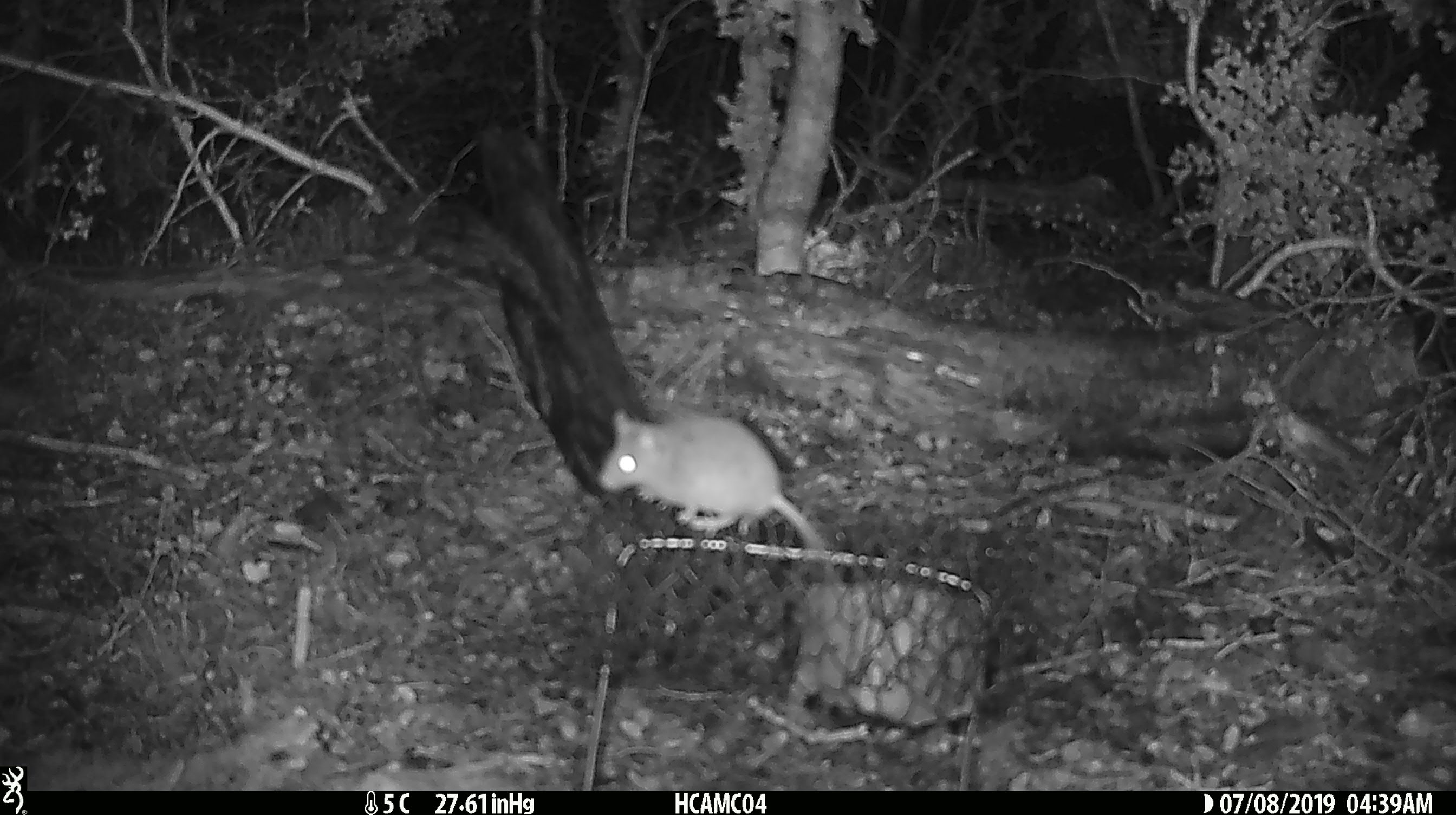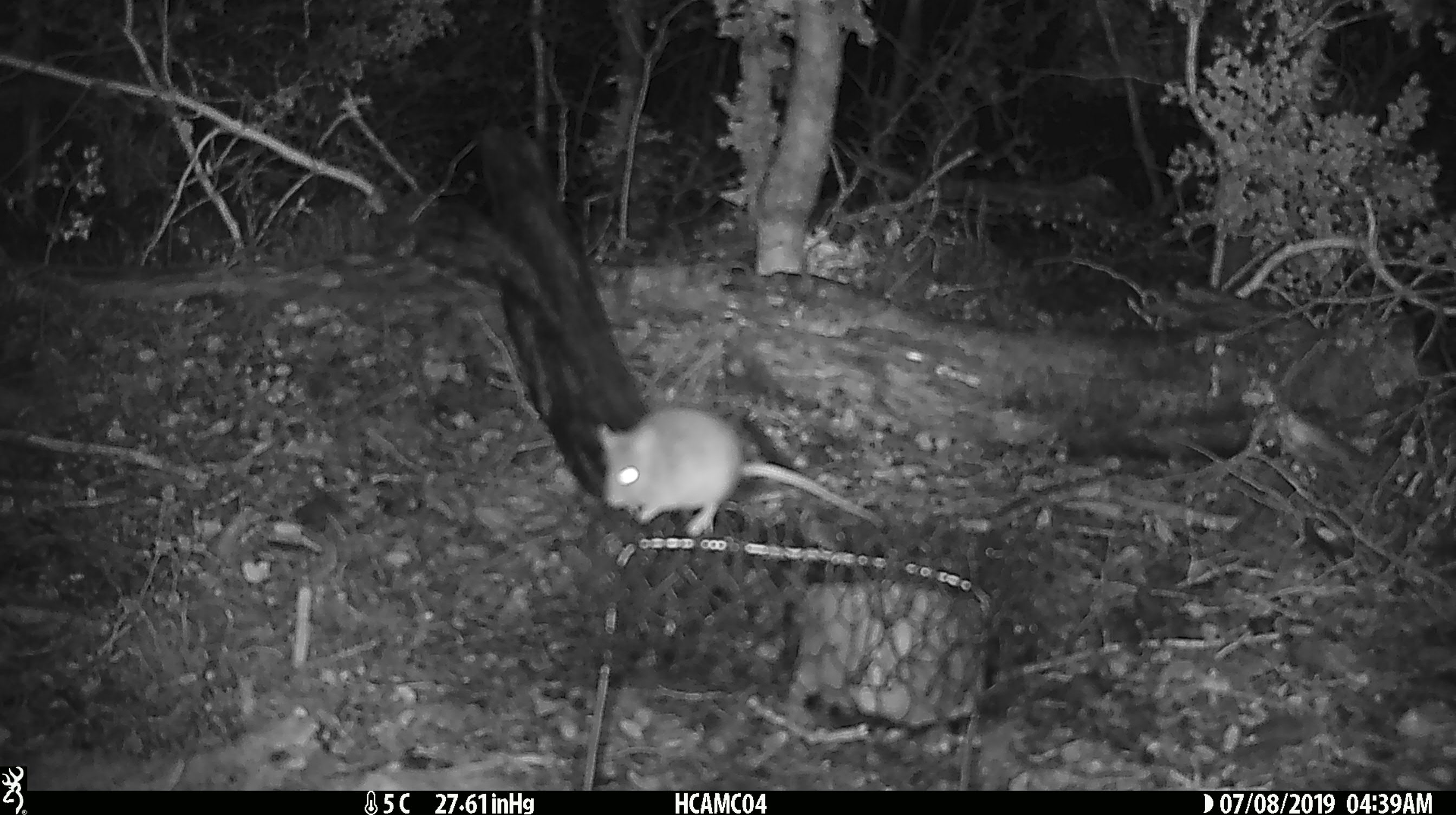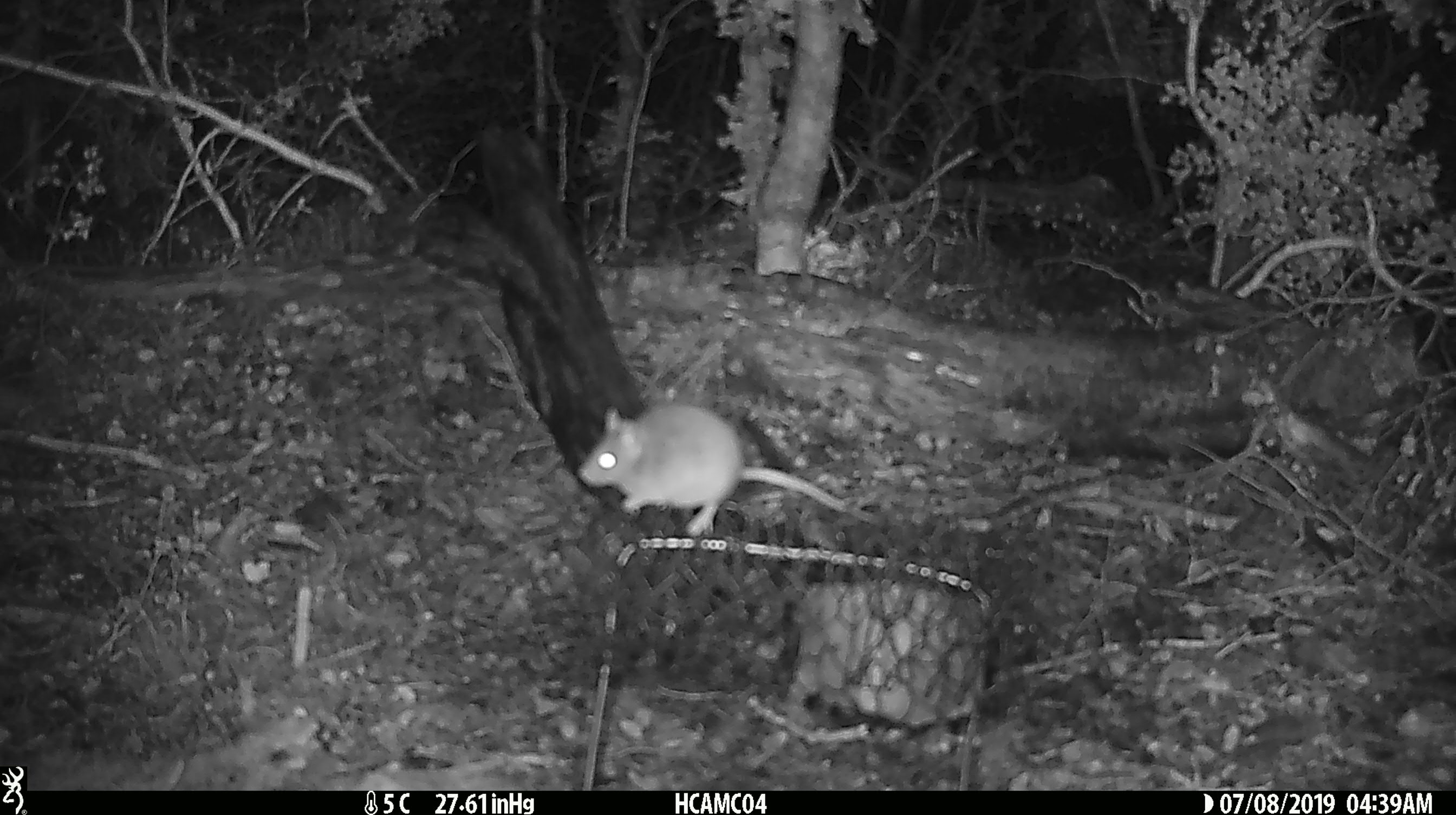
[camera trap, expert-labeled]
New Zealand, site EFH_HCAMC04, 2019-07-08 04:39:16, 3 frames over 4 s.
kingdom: Animalia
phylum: Chordata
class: Mammalia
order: Rodentia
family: Muridae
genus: Mus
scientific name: Mus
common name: mouse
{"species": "mouse (Mus)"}